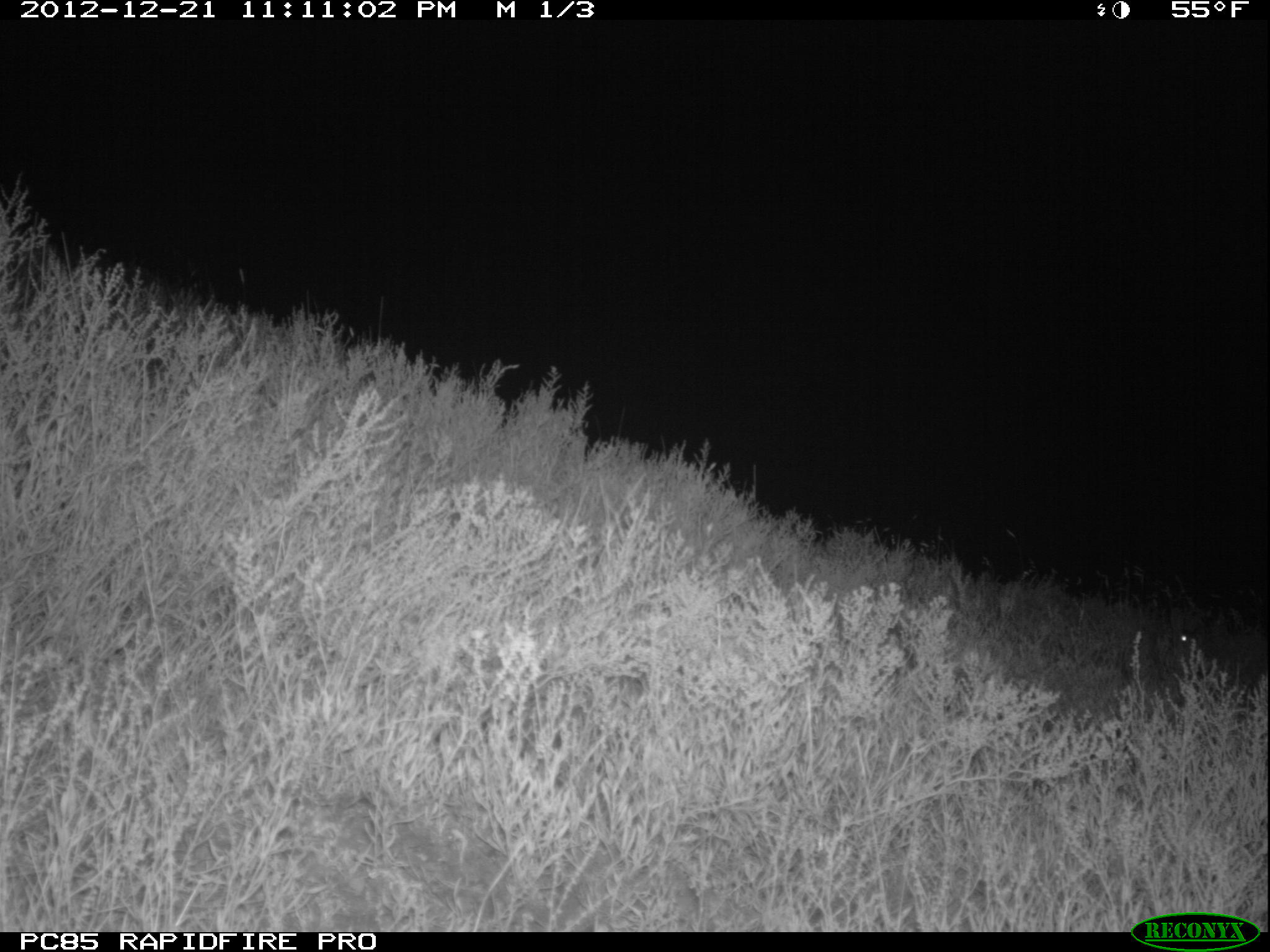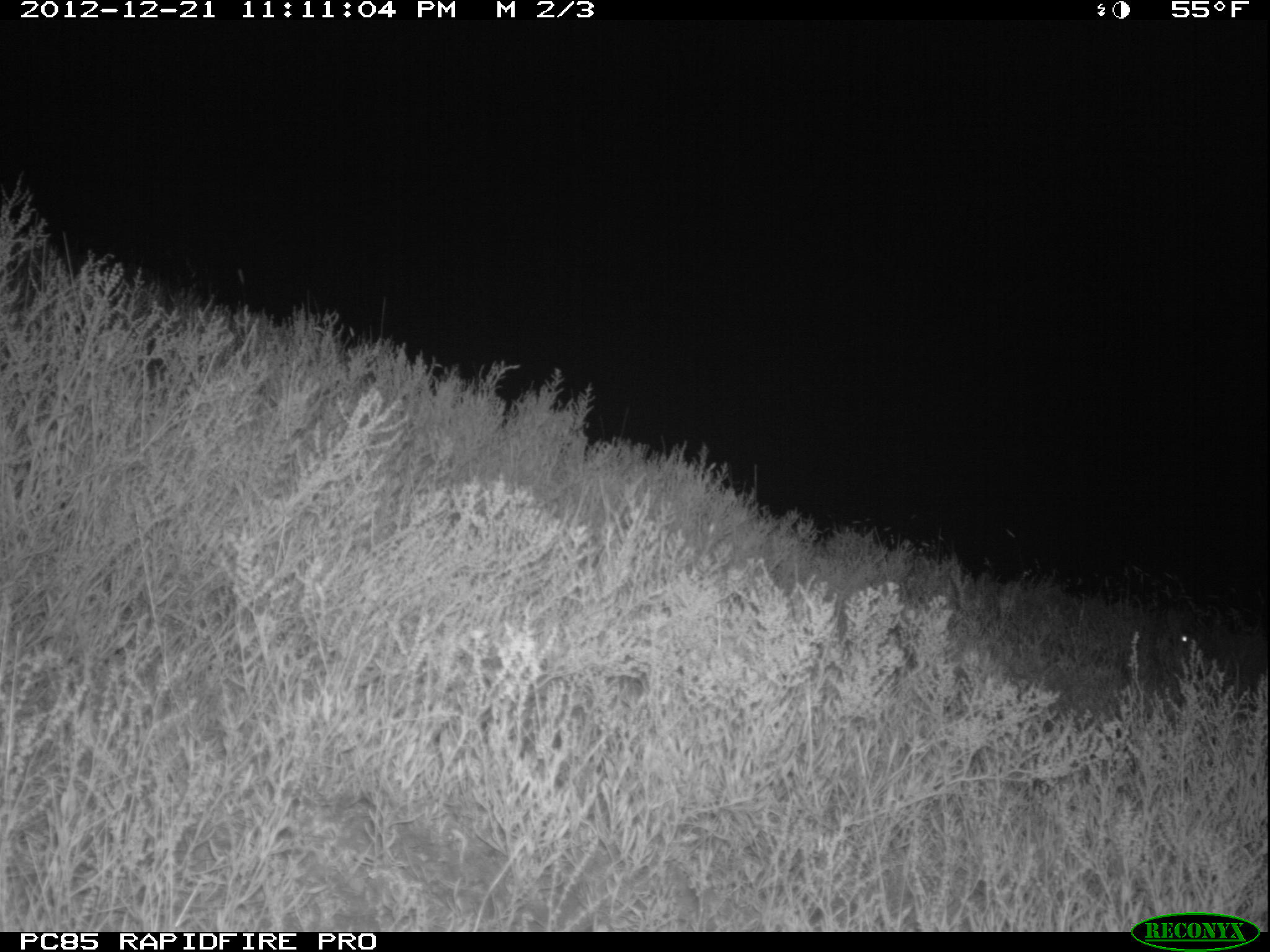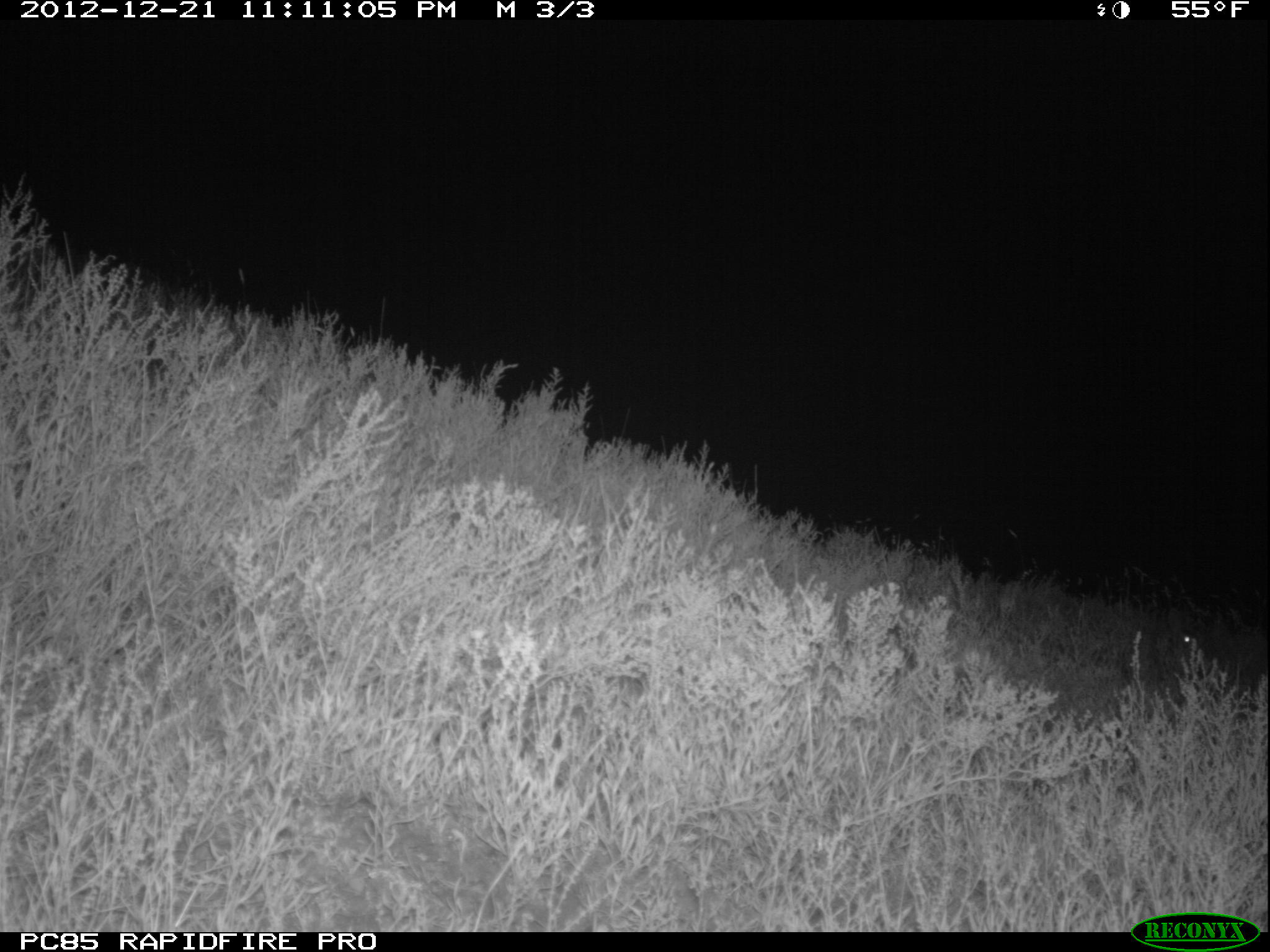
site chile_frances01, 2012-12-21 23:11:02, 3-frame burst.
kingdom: Animalia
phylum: Chordata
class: Mammalia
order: Lagomorpha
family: Leporidae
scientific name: Leporidae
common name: rabbits and hares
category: rabbit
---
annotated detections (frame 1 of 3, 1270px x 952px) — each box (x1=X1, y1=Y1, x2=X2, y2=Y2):
rabbit: (x1=1144, y1=602, x2=1210, y2=665)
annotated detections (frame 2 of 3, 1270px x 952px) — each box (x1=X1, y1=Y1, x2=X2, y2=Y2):
rabbit: (x1=1142, y1=604, x2=1207, y2=671)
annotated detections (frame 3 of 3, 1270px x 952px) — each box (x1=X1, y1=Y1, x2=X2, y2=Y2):
rabbit: (x1=1146, y1=607, x2=1209, y2=662)